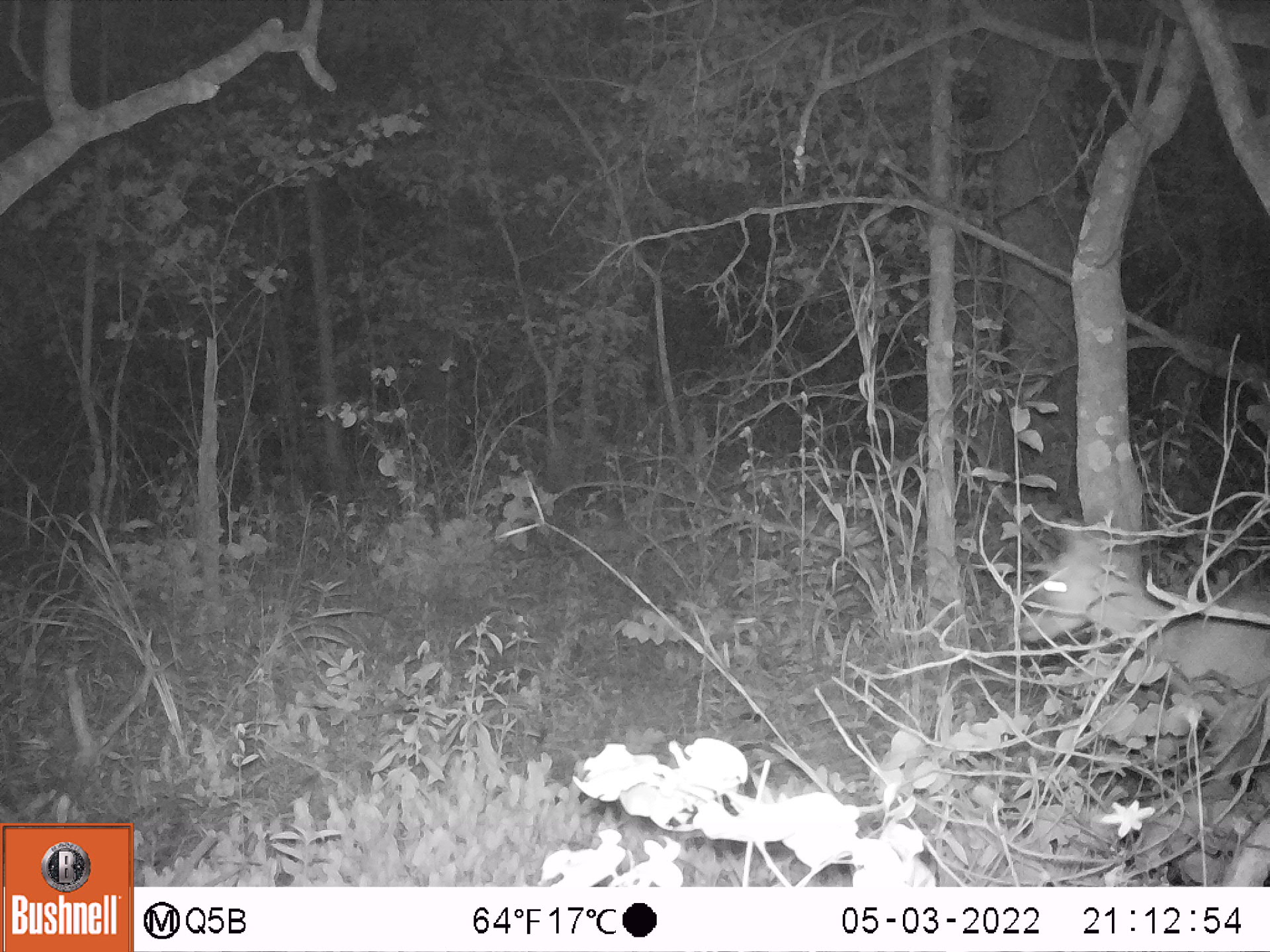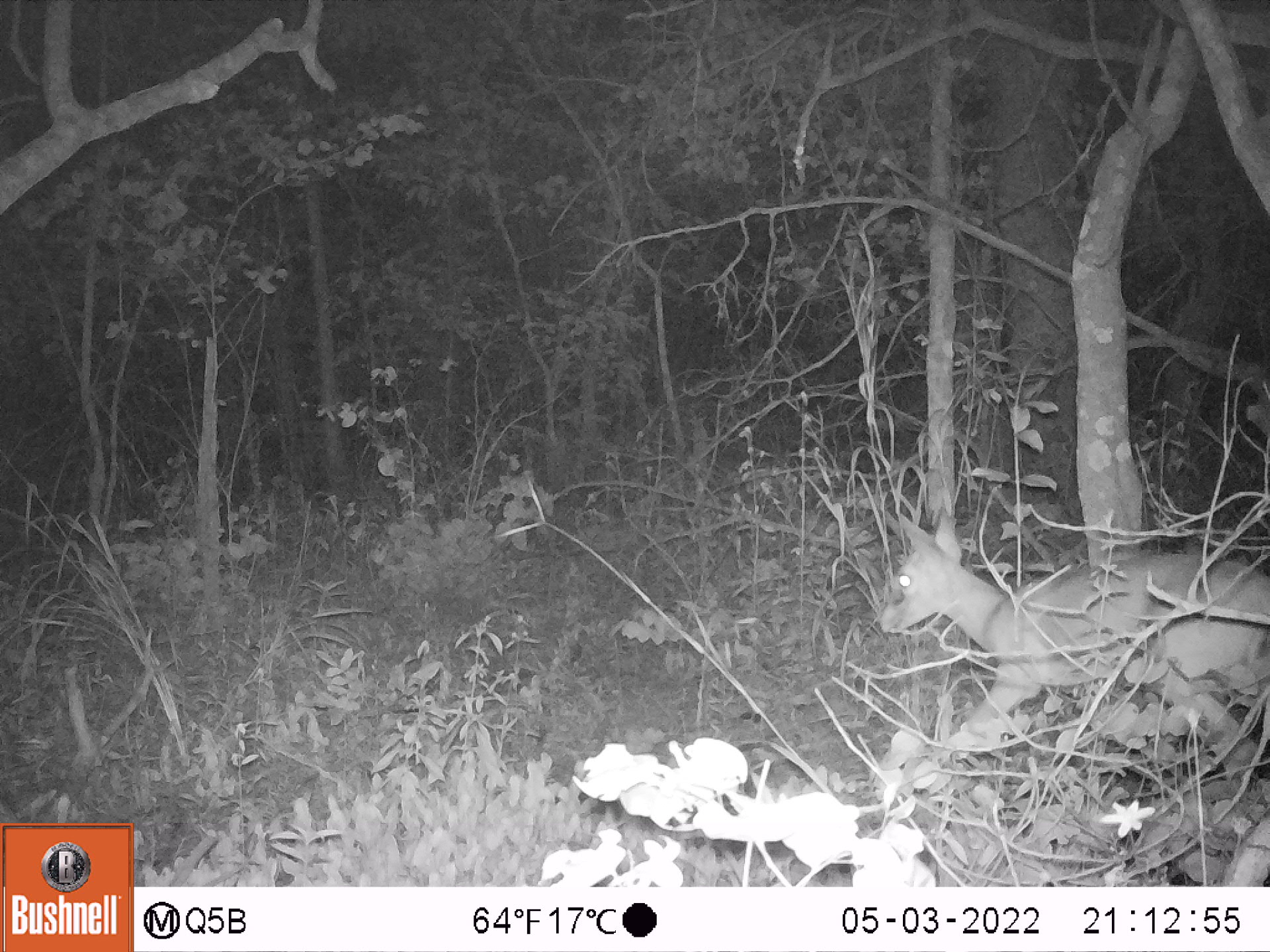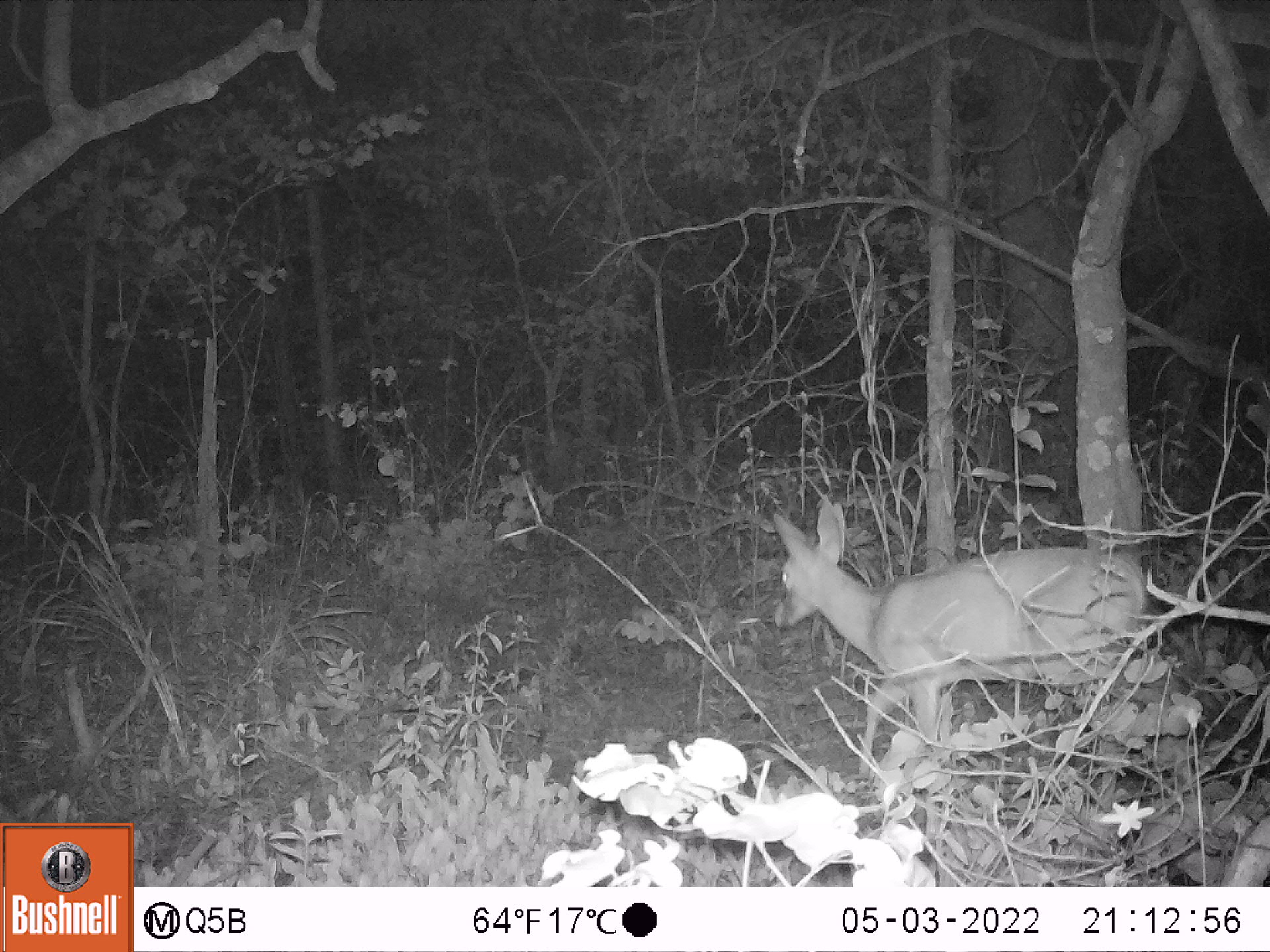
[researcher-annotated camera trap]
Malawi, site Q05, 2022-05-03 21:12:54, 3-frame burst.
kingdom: Animalia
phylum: Chordata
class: Mammalia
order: Artiodactyla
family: Bovidae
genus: Sylvicapra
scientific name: Sylvicapra grimmia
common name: common duiker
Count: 1.